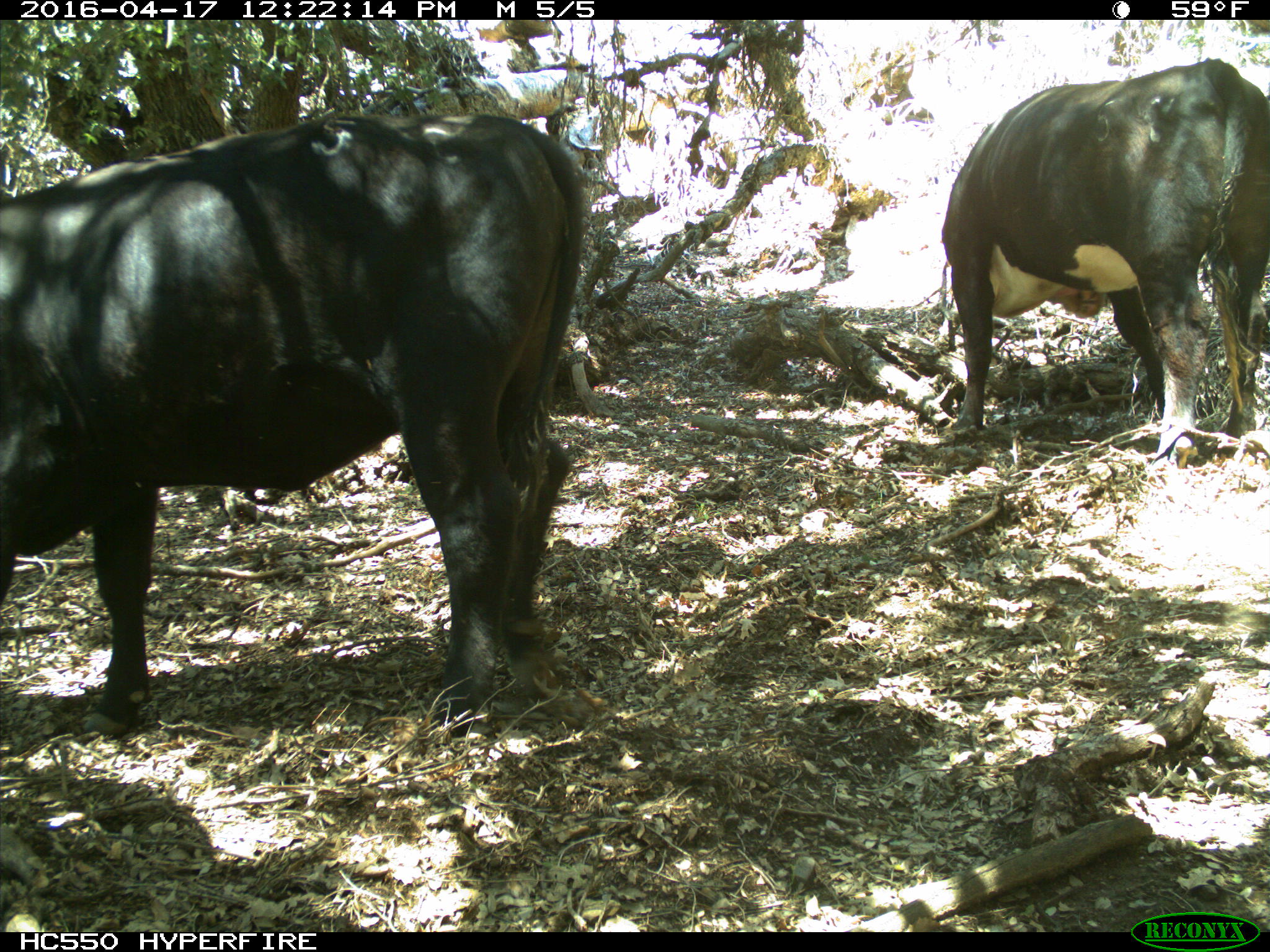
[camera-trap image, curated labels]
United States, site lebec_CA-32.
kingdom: Animalia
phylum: Chordata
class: Mammalia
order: Artiodactyla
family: Bovidae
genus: Bos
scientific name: Bos taurus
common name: domestic cow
Bos taurus (domestic cow).